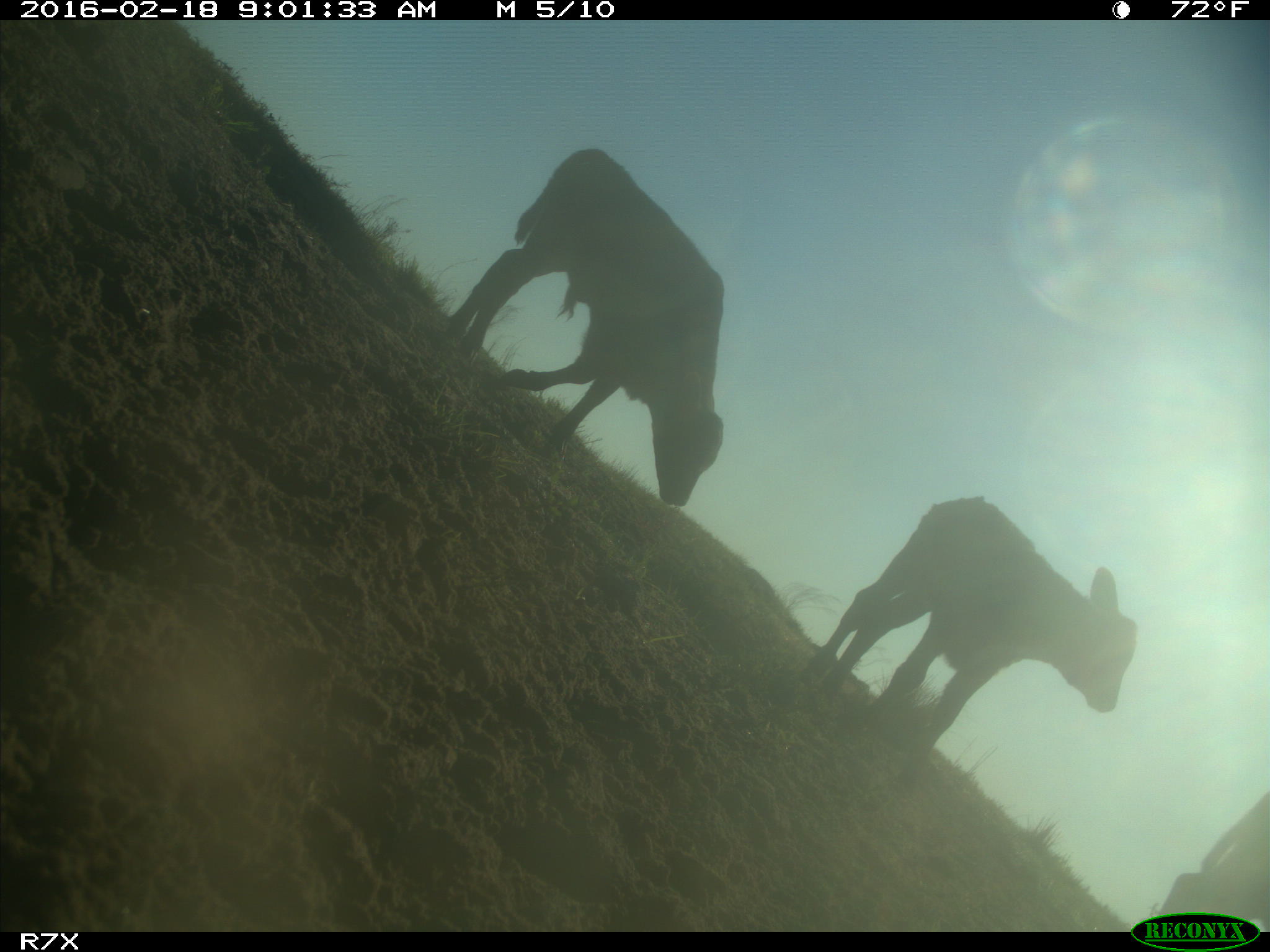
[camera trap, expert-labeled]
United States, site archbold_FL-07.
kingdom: Animalia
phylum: Chordata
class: Mammalia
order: Artiodactyla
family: Bovidae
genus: Bos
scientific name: Bos taurus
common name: domestic cow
Bos taurus (domestic cow).